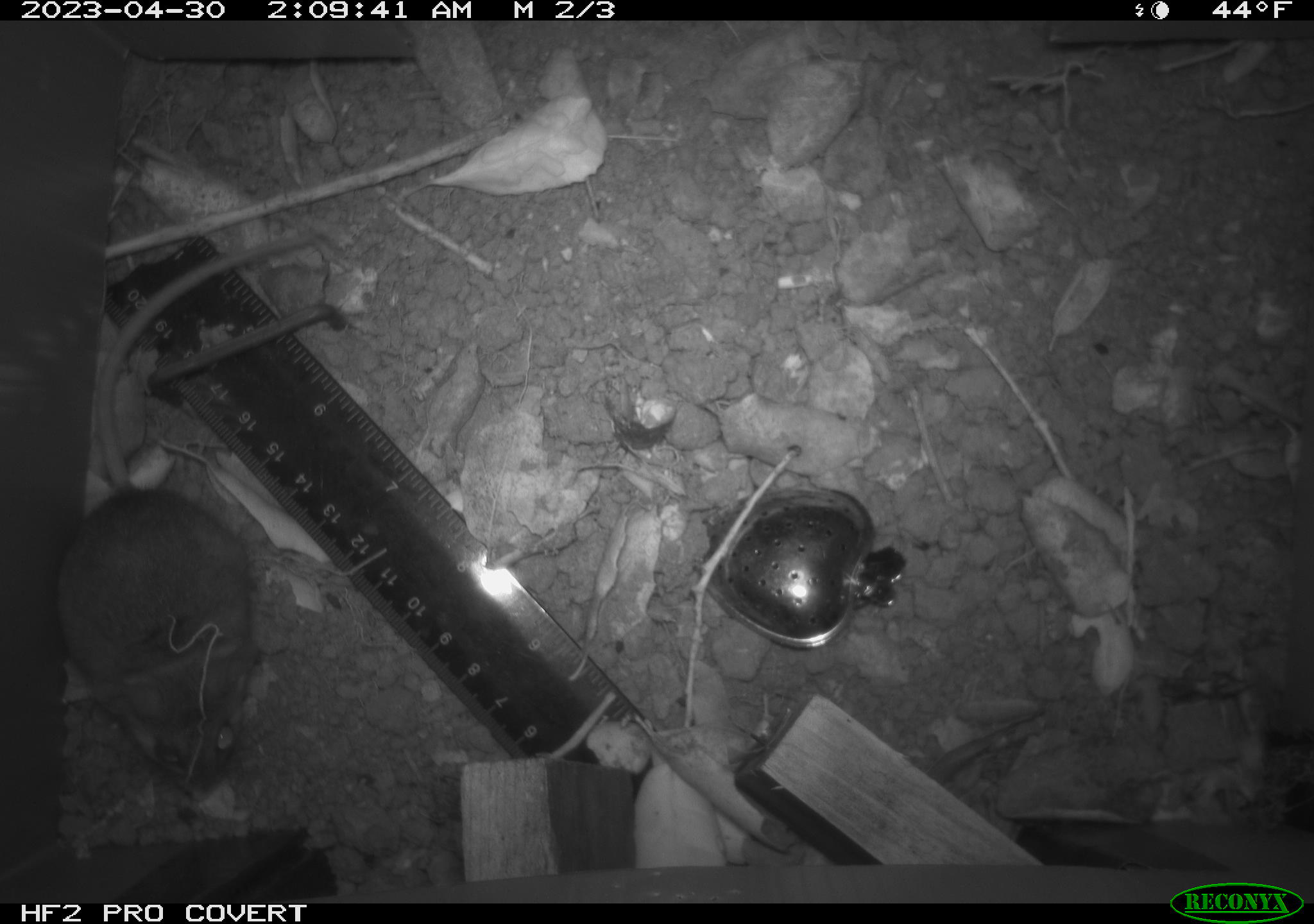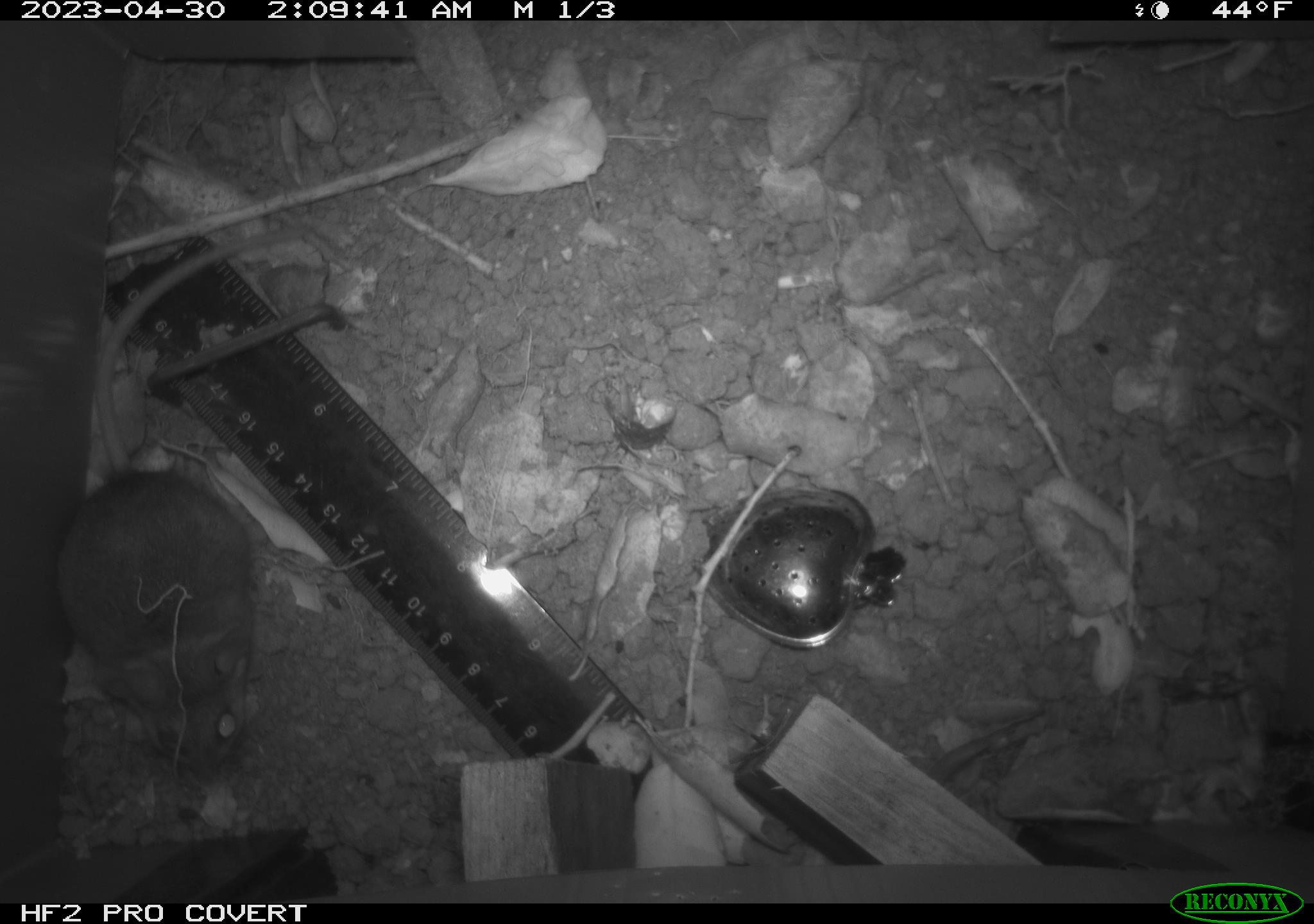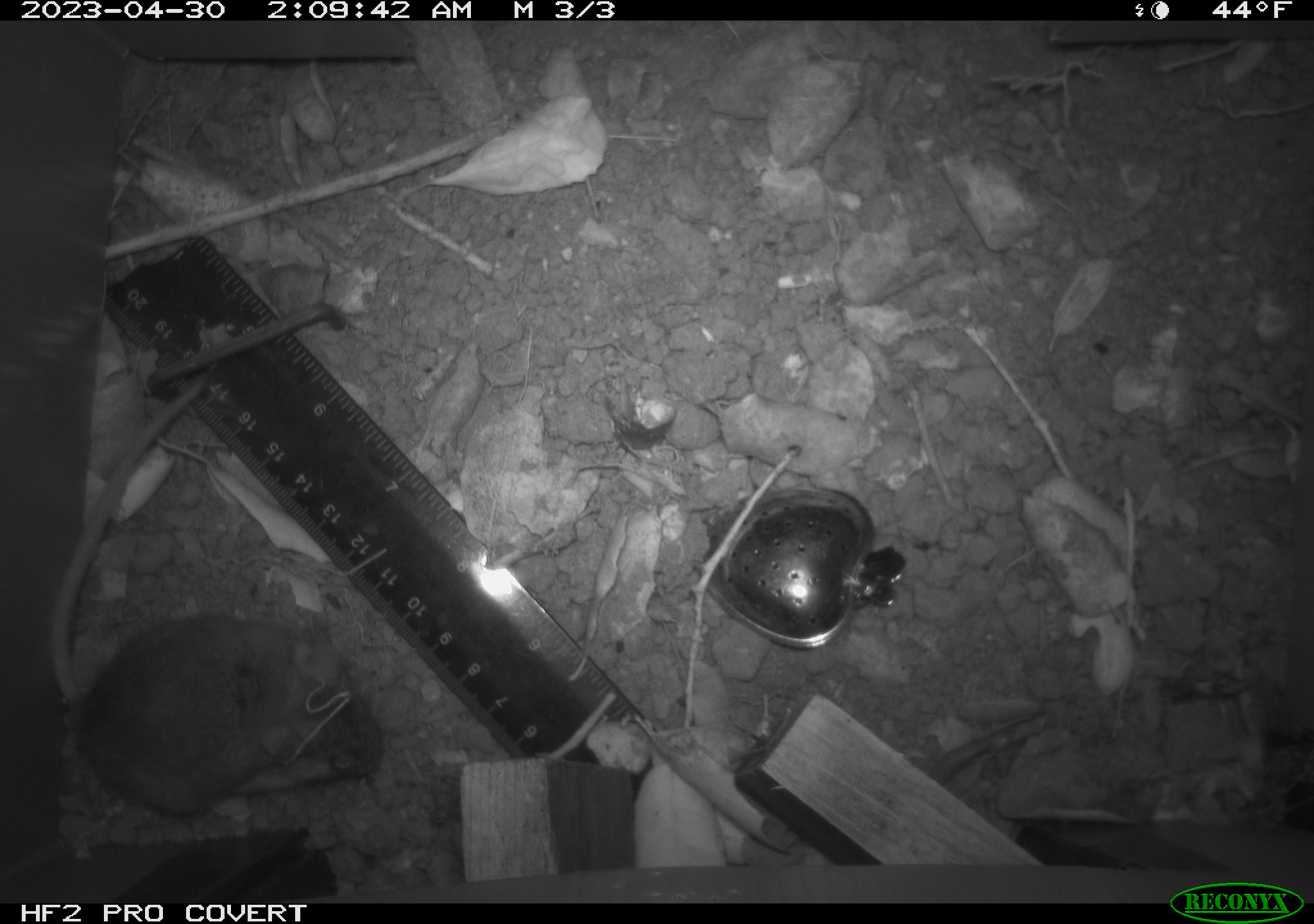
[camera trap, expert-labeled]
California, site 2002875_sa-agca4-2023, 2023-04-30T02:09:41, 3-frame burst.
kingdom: Animalia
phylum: Chordata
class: Mammalia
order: Rodentia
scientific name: Rodentia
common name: mouse species